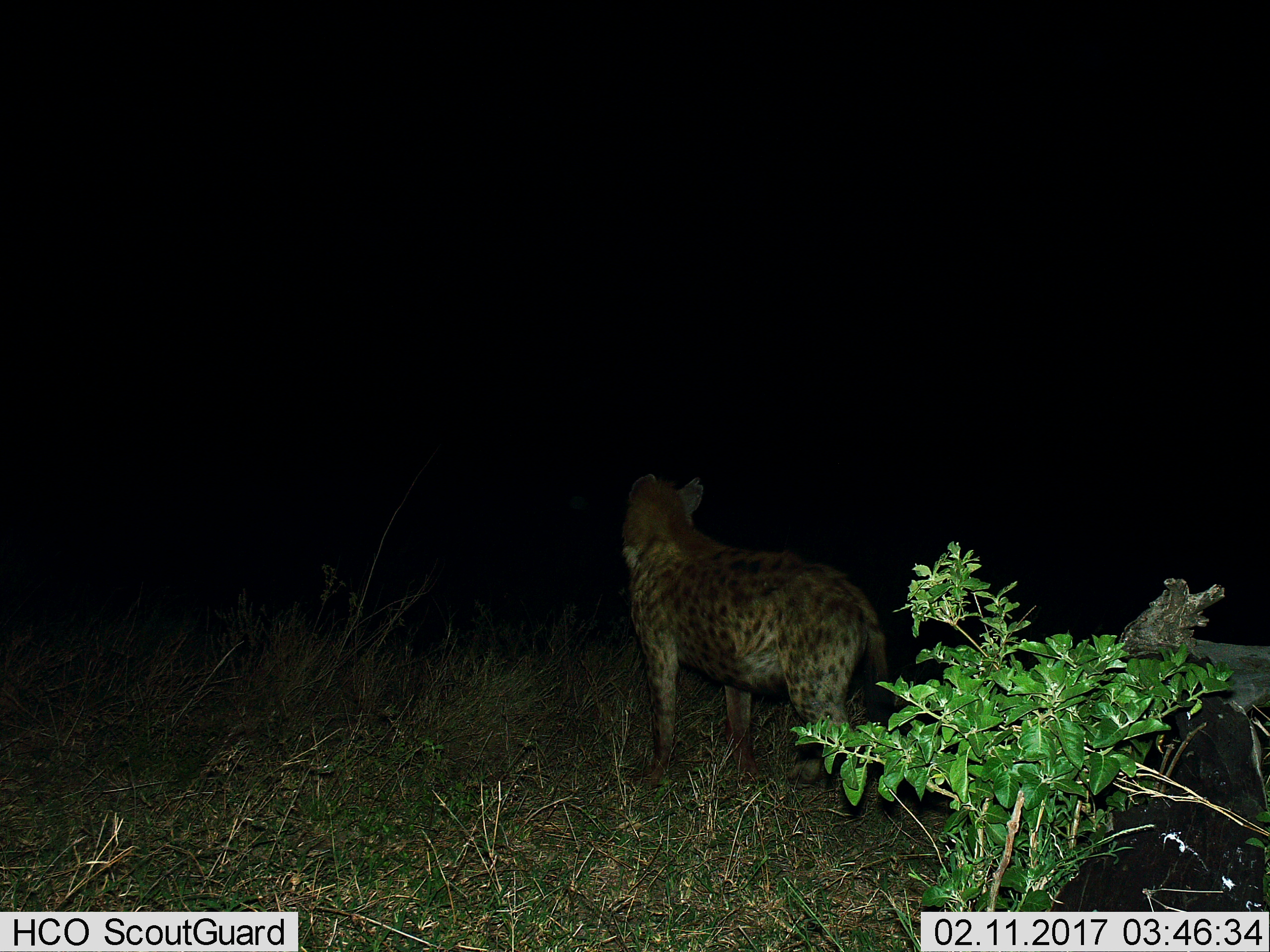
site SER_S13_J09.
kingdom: Animalia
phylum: Chordata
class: Mammalia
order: Carnivora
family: Hyaenidae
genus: Crocuta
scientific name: Crocuta crocuta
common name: spotted hyena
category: hyenaspotted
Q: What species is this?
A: Hyenaspotted (spotted hyena) (Crocuta crocuta).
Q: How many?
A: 1.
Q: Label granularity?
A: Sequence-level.